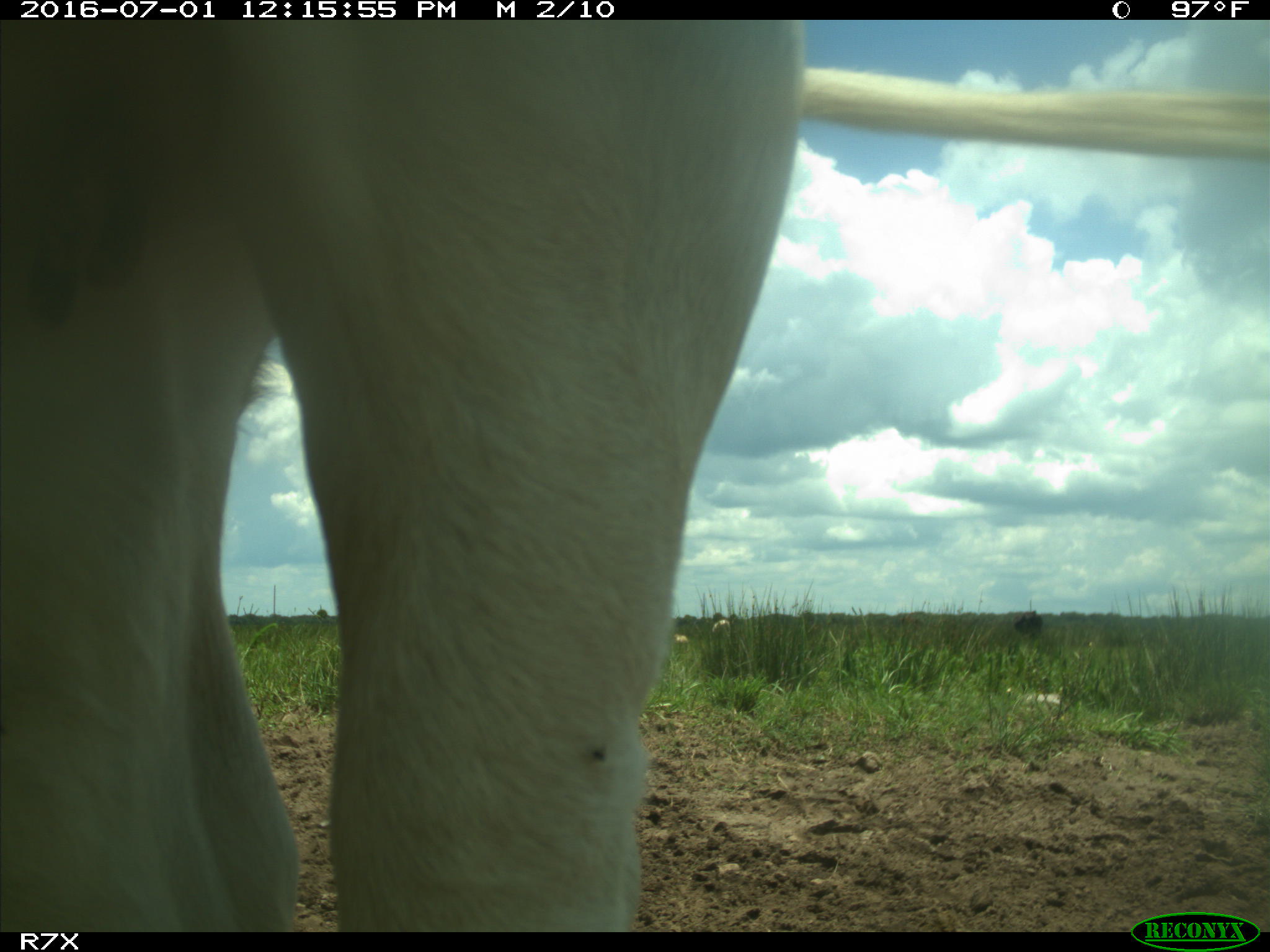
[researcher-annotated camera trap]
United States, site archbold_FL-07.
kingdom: Animalia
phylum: Chordata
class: Mammalia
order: Artiodactyla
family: Bovidae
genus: Bos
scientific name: Bos taurus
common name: domestic cow